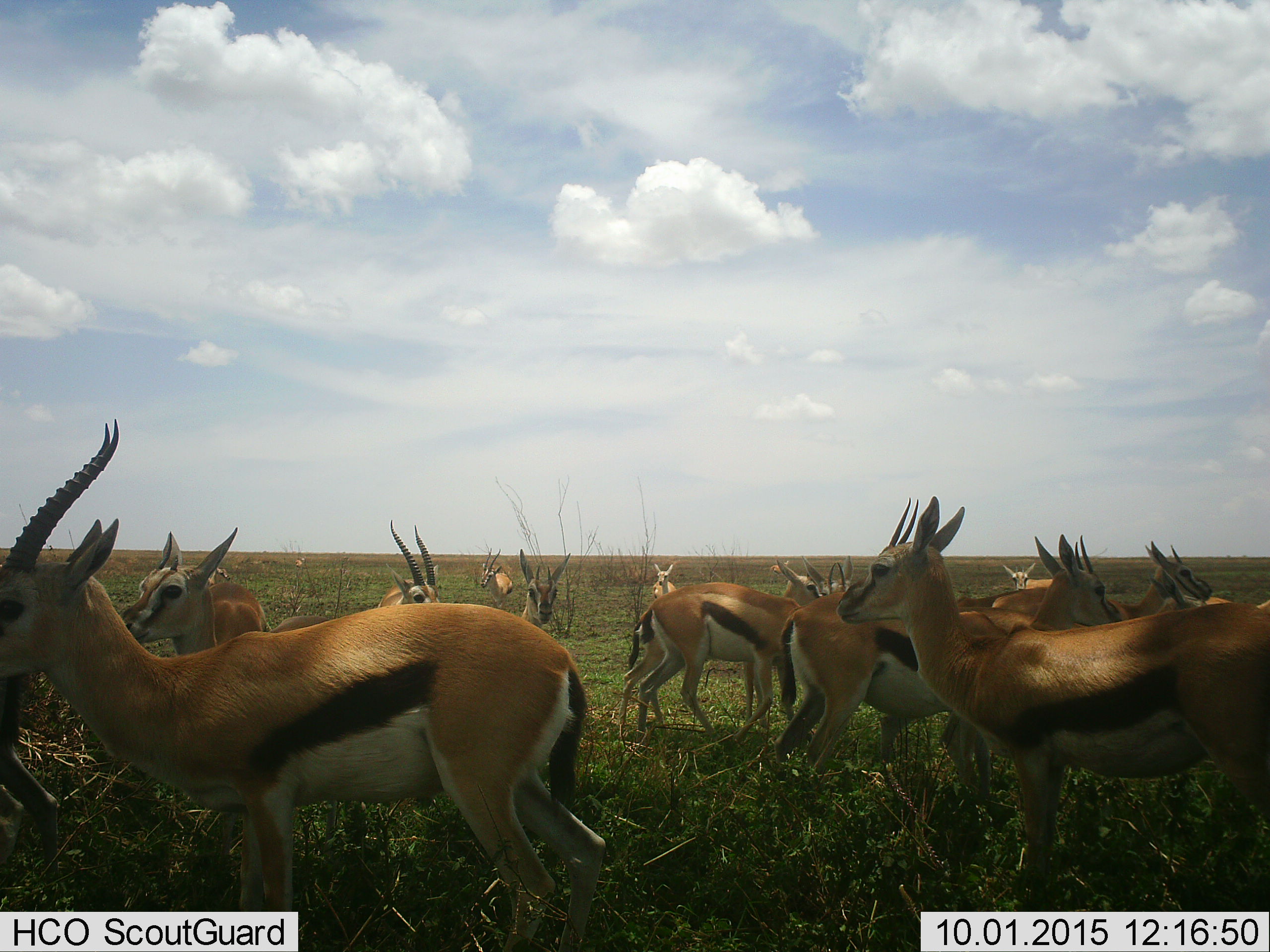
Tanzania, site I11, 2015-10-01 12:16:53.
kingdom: Animalia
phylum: Chordata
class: Mammalia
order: Artiodactyla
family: Bovidae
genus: Eudorcas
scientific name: Eudorcas thomsonii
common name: thomson's gazelle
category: gazellethomsons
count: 11-50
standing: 100%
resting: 14%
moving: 14%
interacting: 43%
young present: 29%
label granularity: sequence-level